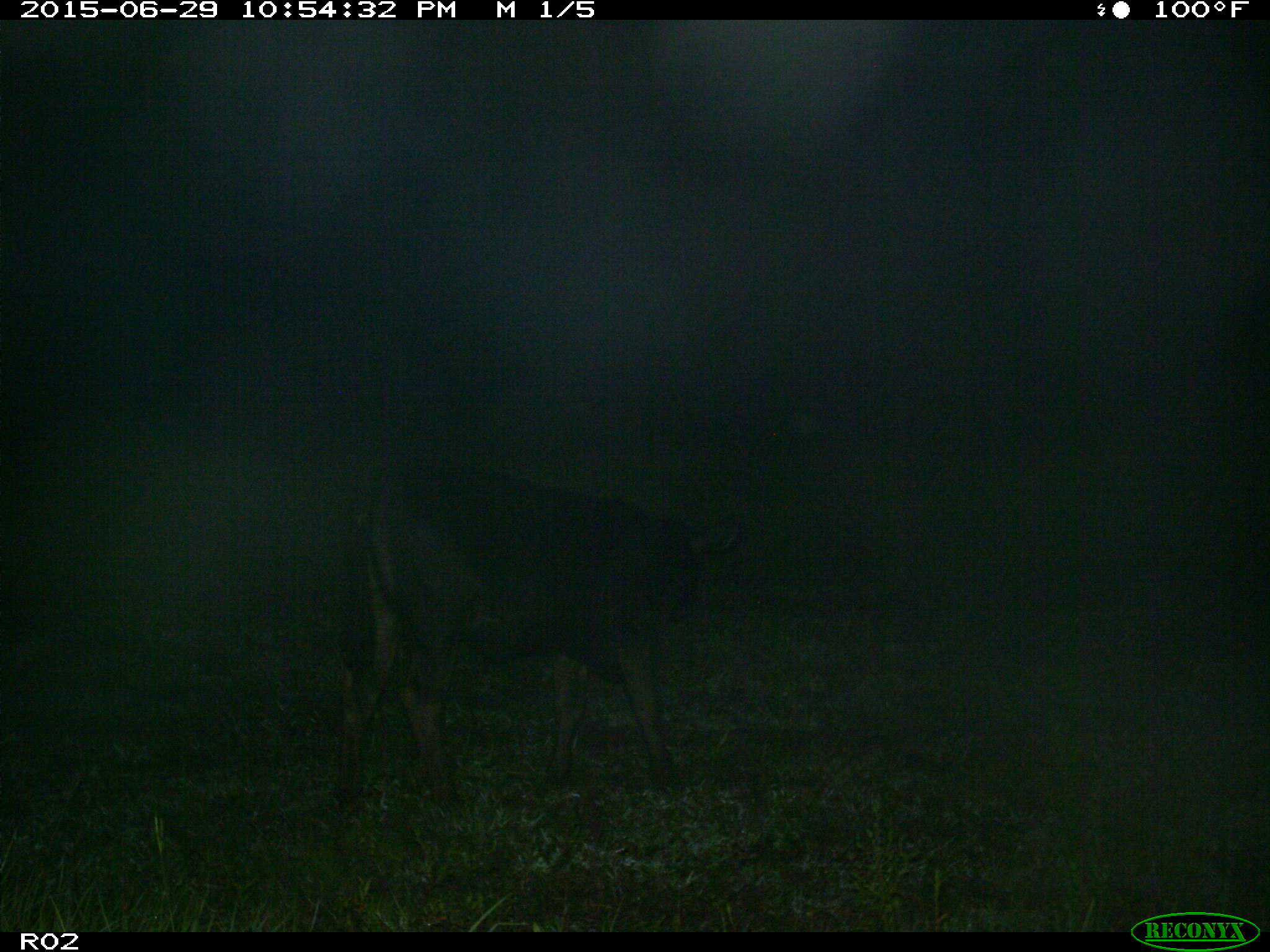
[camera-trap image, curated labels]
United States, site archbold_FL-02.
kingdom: Animalia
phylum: Chordata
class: Mammalia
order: Artiodactyla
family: Bovidae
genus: Bos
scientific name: Bos taurus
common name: domestic cow